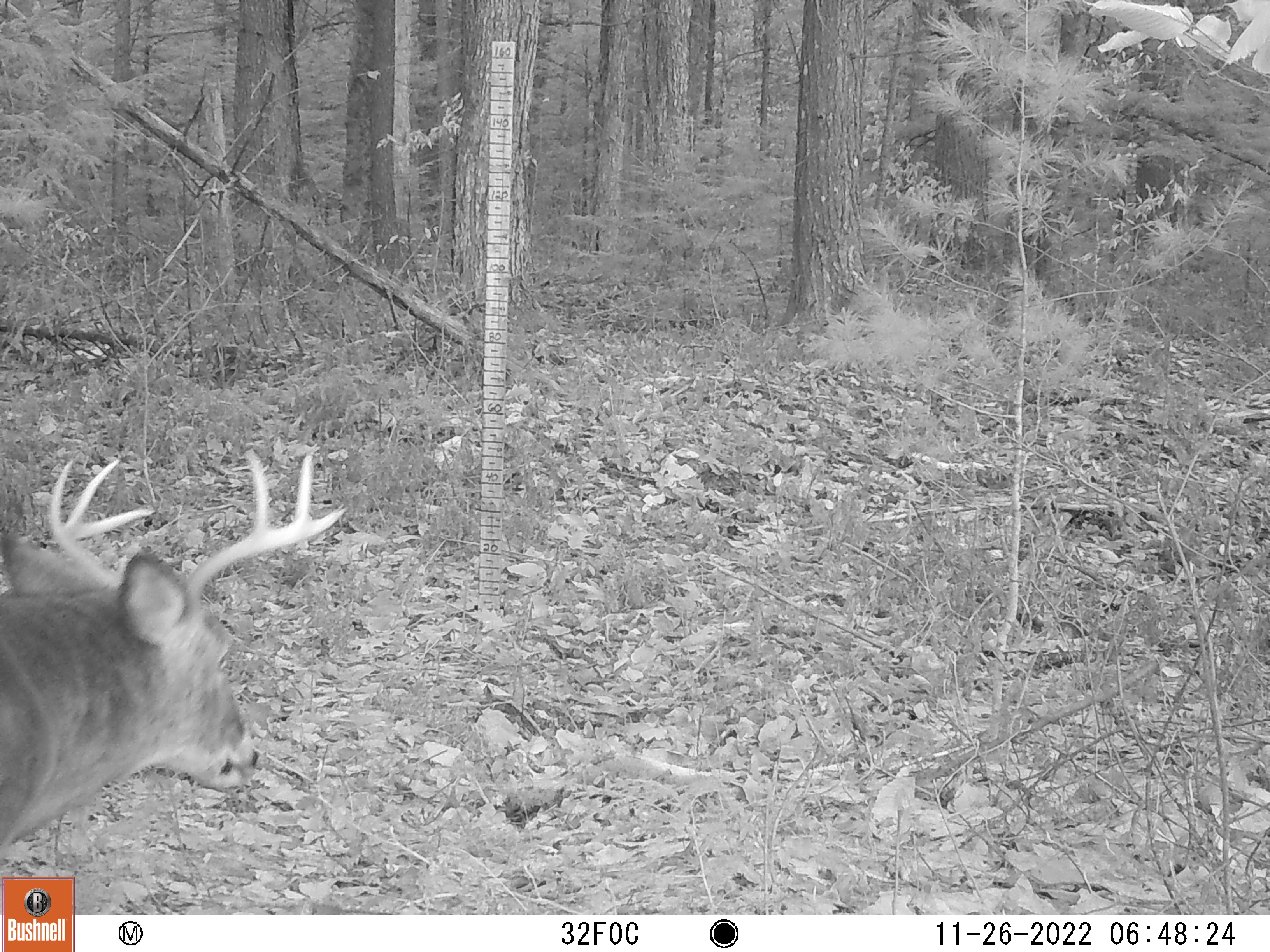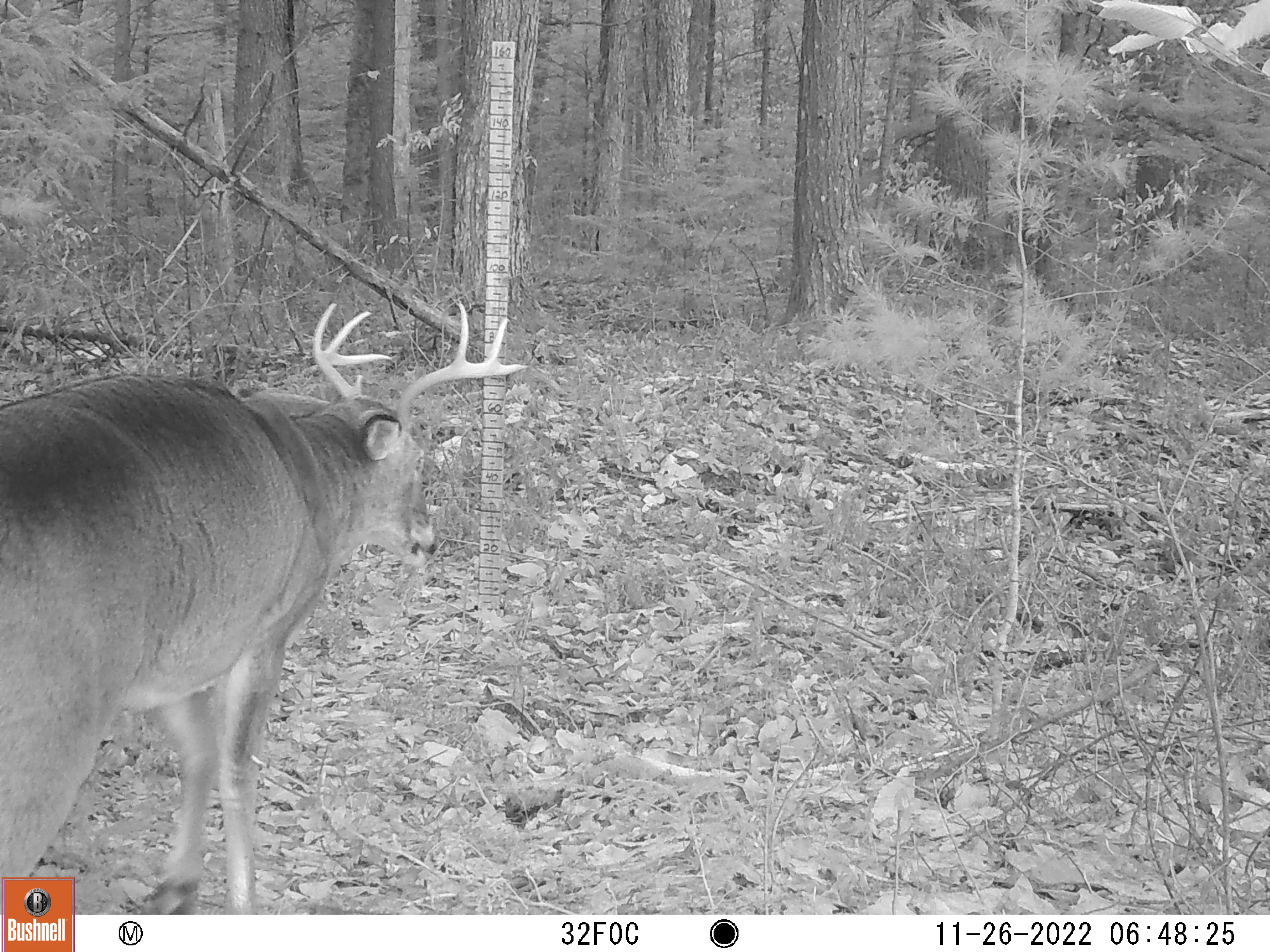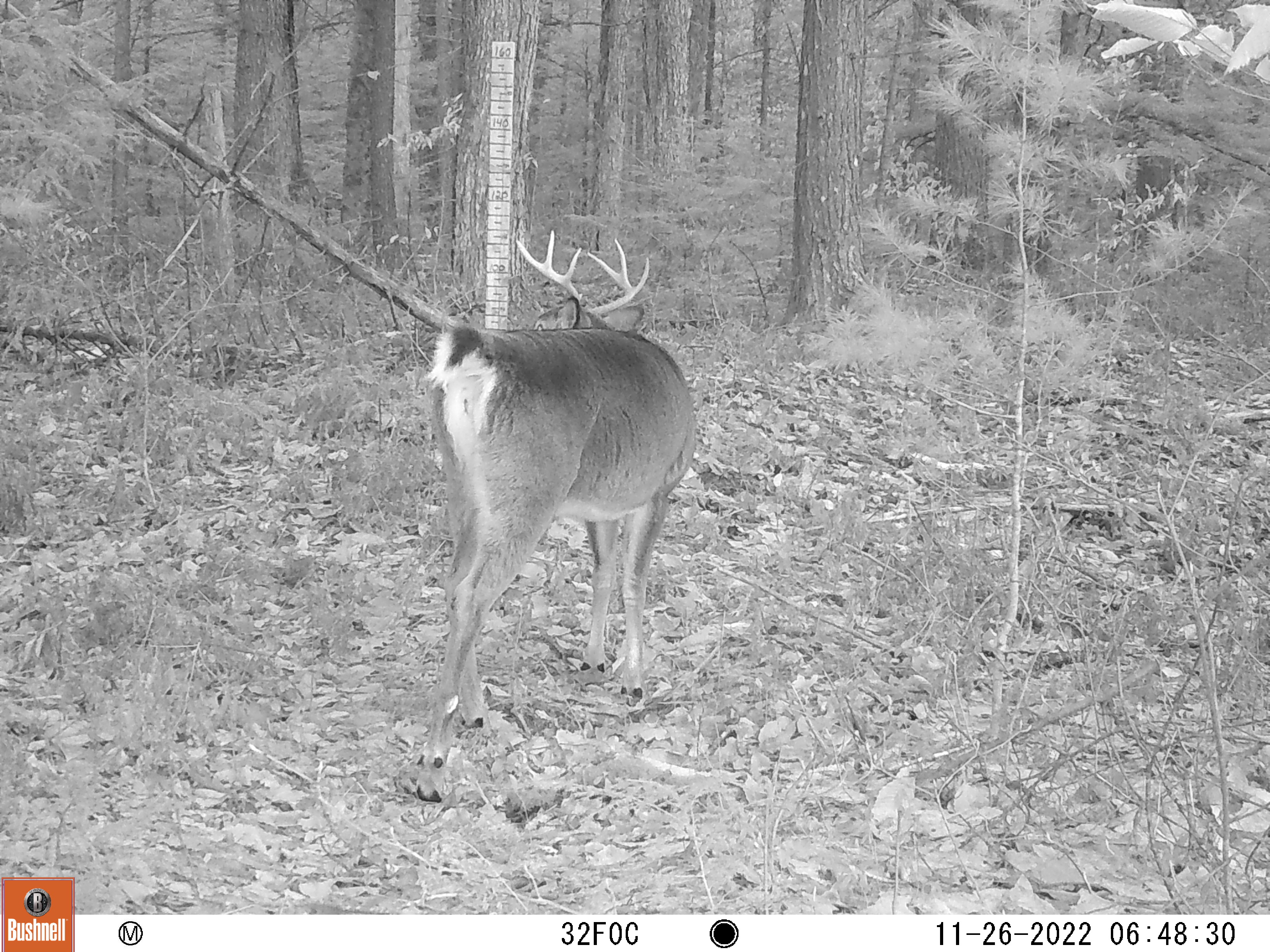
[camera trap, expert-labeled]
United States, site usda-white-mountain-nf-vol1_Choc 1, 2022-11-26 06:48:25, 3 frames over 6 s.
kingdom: Animalia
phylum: Chordata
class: Mammalia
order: Artiodactyla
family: Cervidae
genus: Odocoileus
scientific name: Odocoileus virginianus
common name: white-tailed deer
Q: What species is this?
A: White-tailed deer (Odocoileus virginianus).